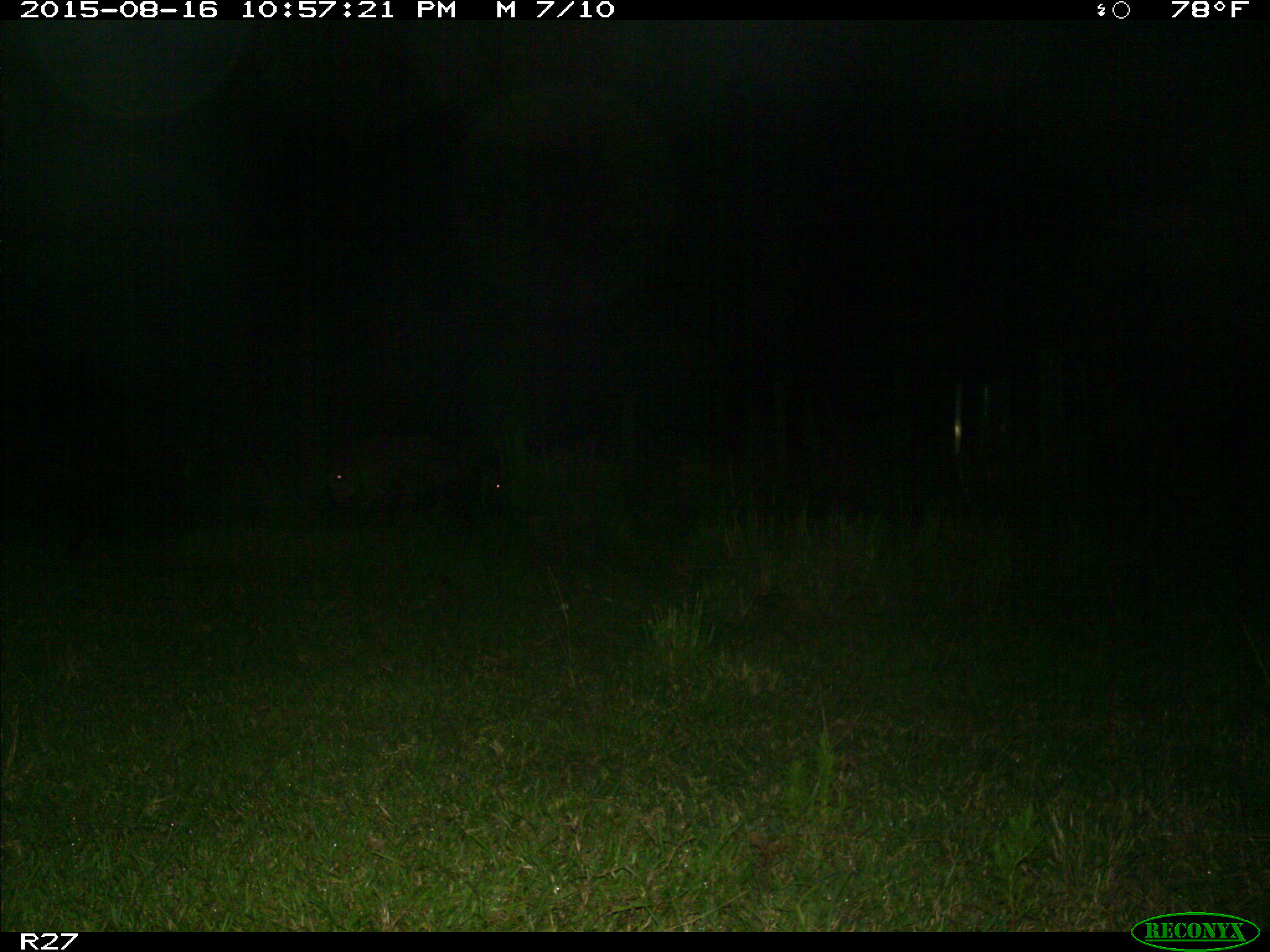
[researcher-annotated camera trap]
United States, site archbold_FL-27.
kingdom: Animalia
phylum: Chordata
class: Mammalia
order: Artiodactyla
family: Suidae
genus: Sus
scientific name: Sus scrofa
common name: wild boar